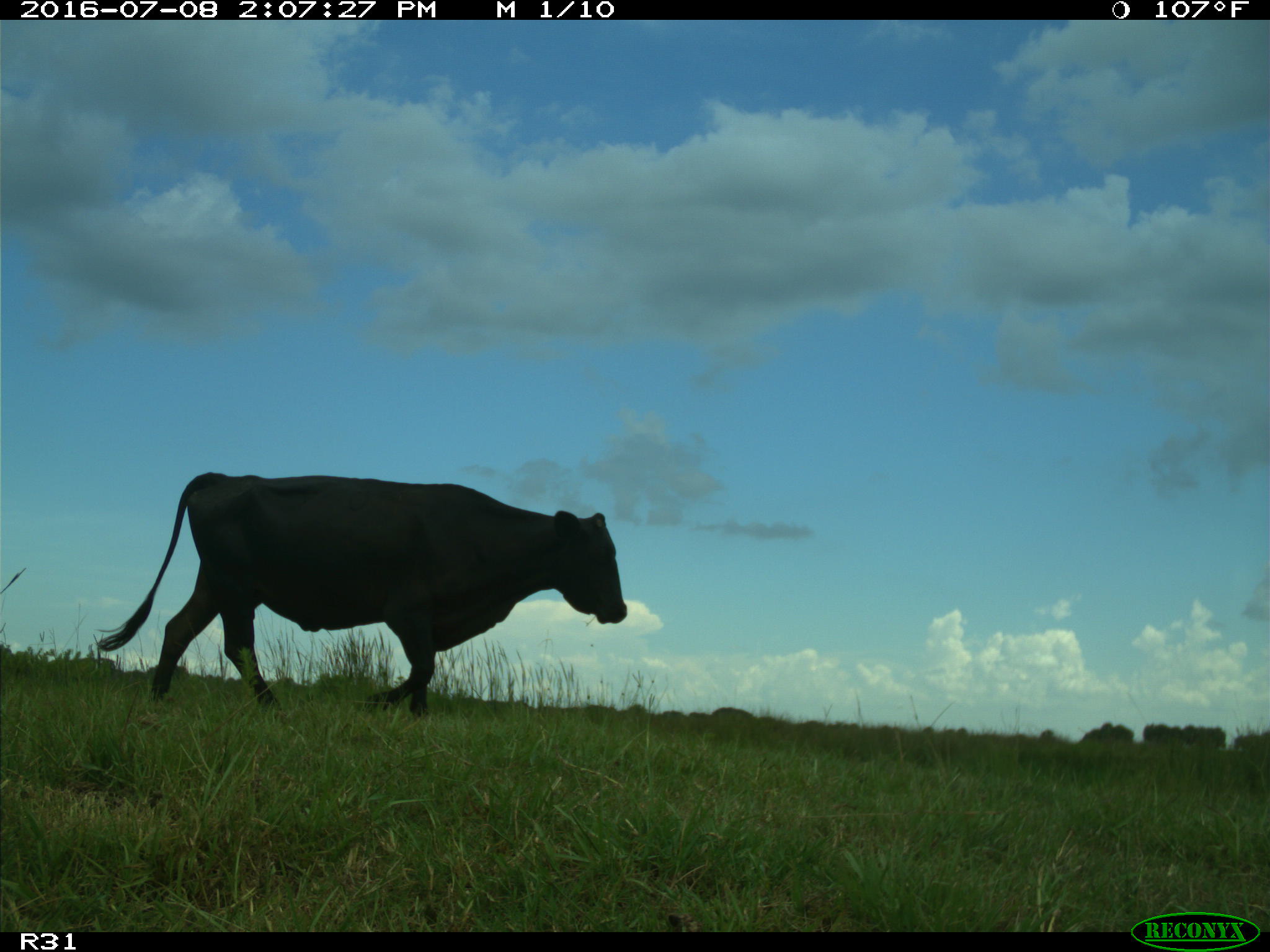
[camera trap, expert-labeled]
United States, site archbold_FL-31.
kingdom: Animalia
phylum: Chordata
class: Mammalia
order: Artiodactyla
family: Bovidae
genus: Bos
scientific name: Bos taurus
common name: domestic cow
Bos taurus (domestic cow).